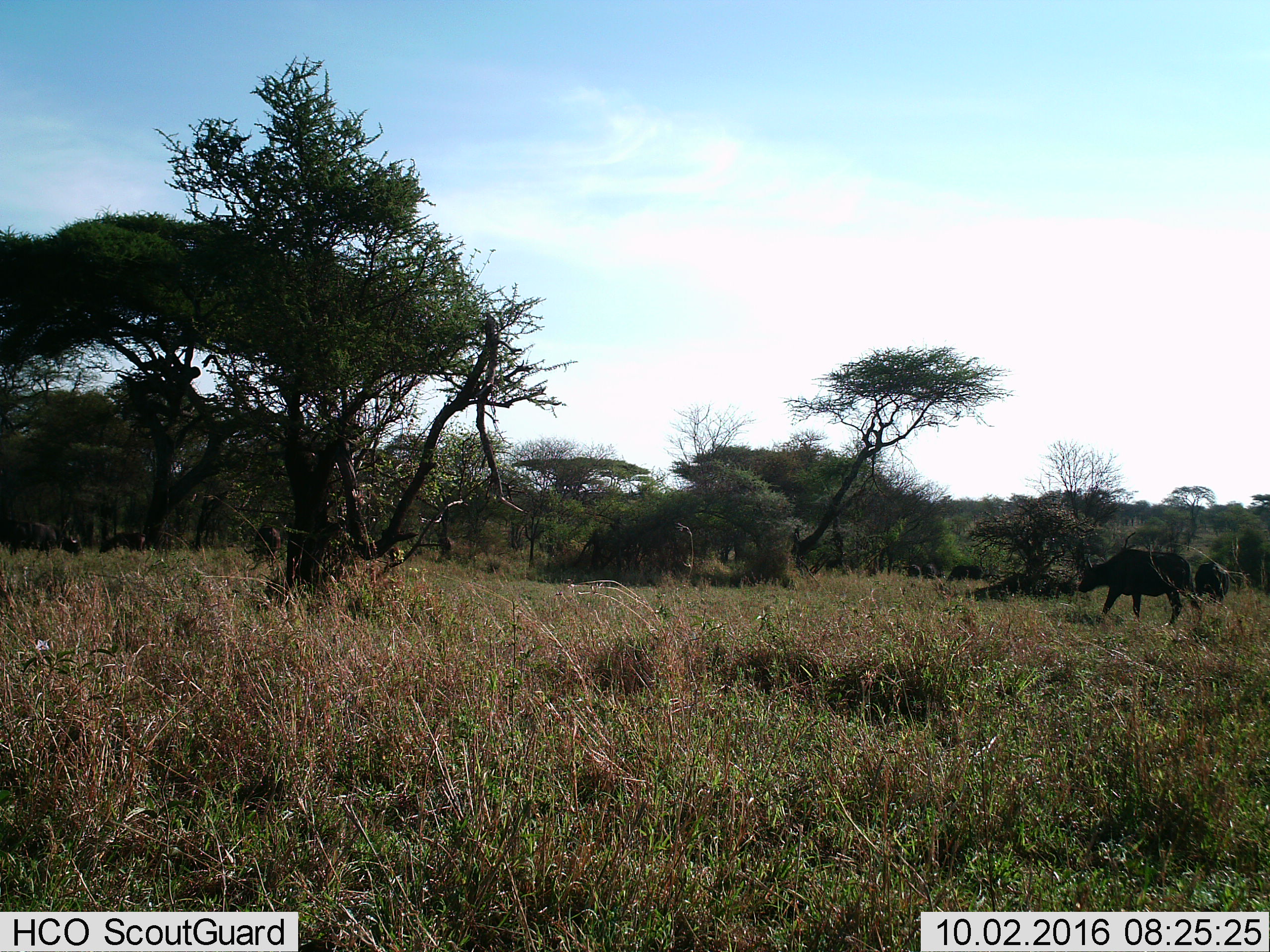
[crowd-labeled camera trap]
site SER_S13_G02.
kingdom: Animalia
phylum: Chordata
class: Mammalia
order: Artiodactyla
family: Bovidae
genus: Syncerus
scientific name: Syncerus caffer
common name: african buffalo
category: buffalo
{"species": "buffalo (african buffalo) (Syncerus caffer)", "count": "5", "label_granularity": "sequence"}